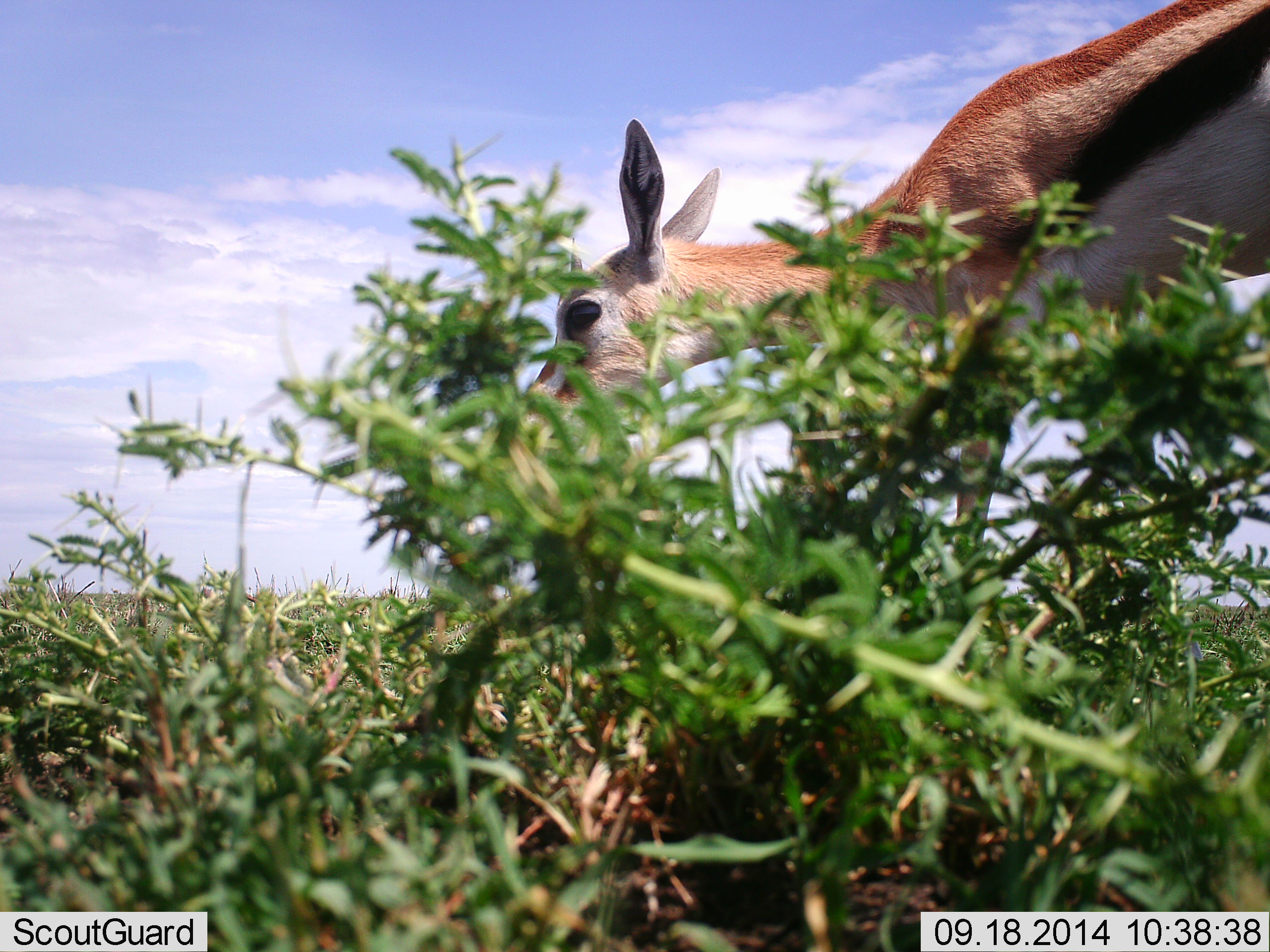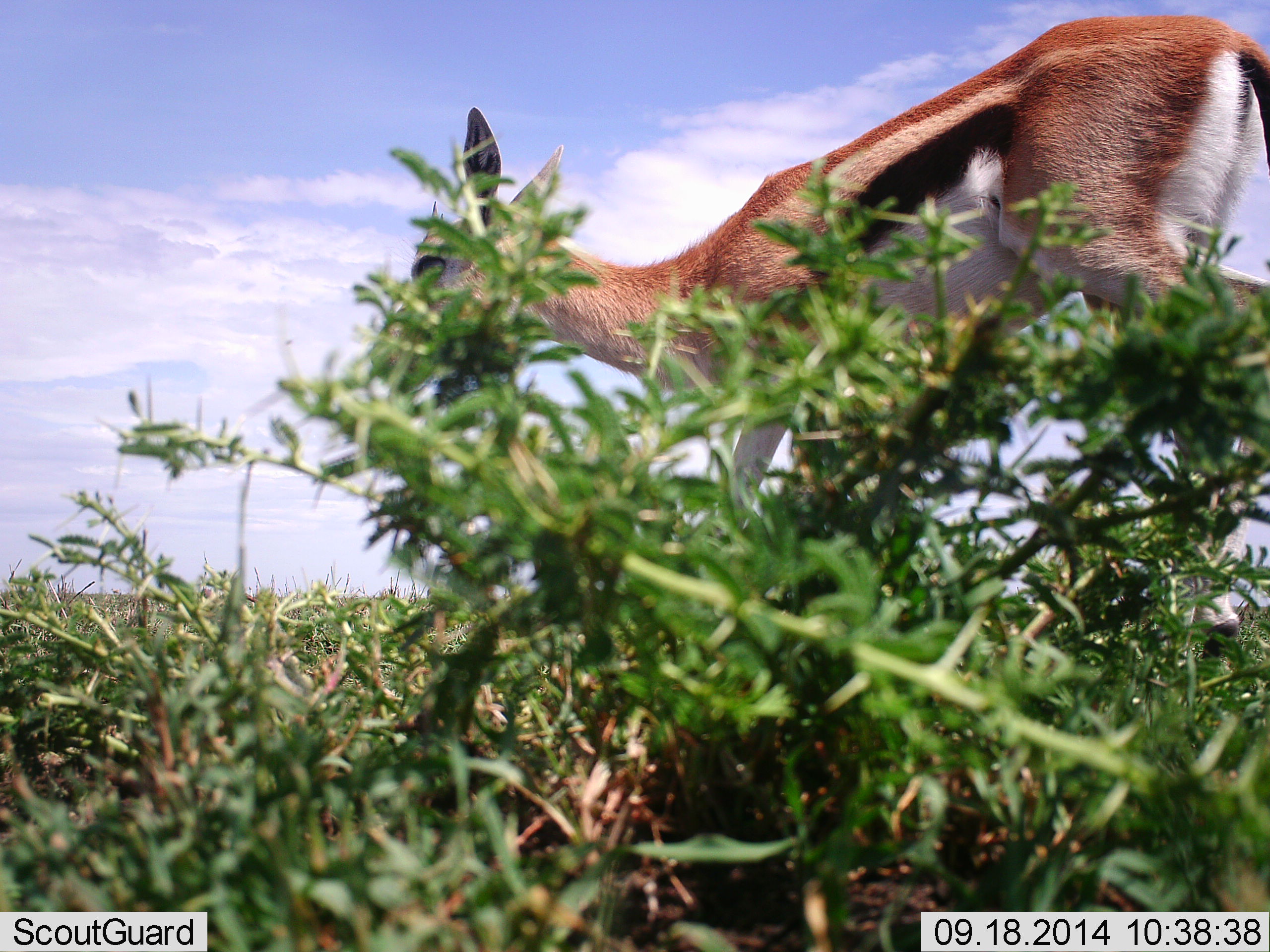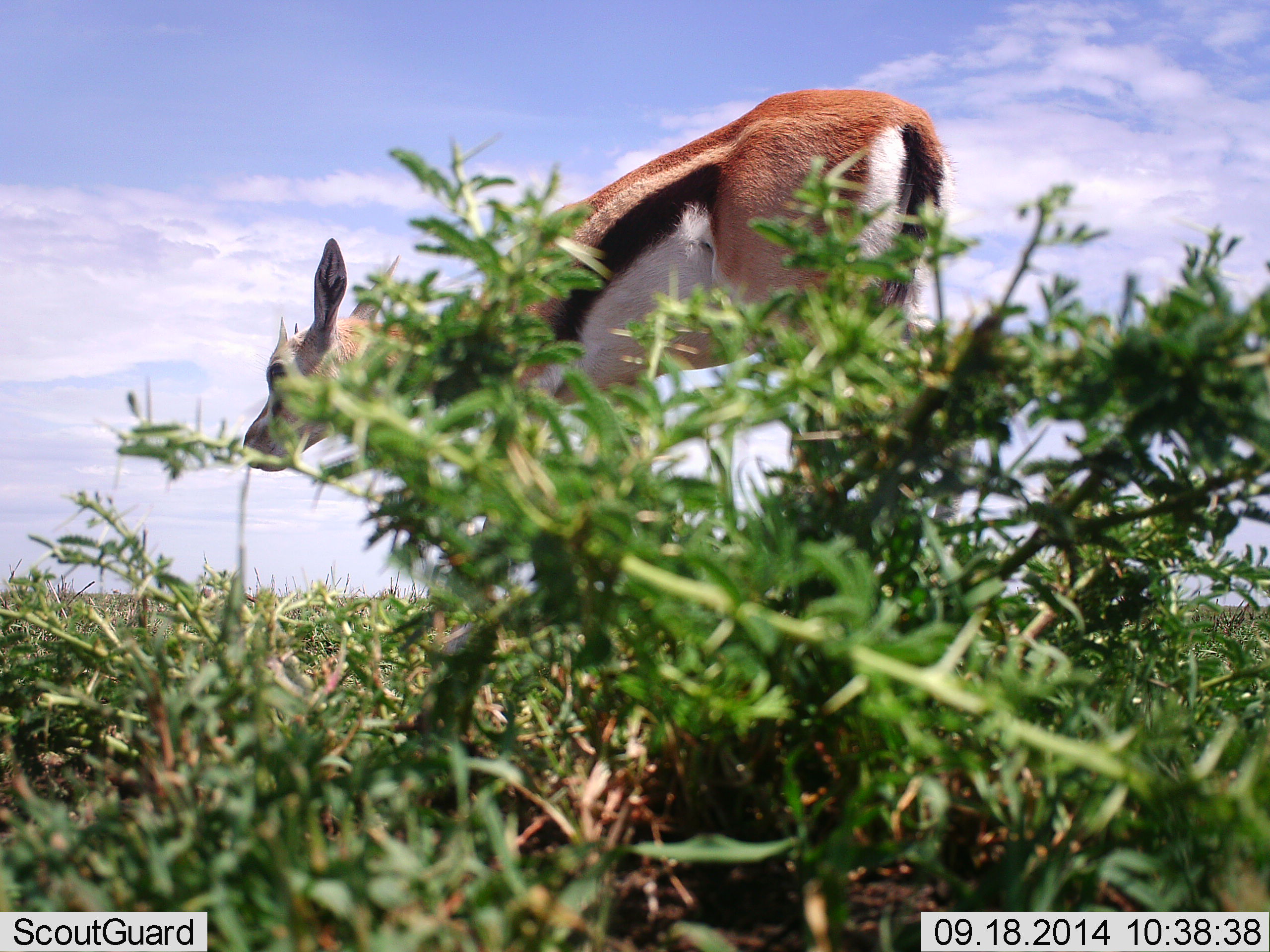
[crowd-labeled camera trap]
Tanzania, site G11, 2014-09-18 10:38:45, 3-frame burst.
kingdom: Animalia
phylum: Chordata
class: Mammalia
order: Artiodactyla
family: Bovidae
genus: Eudorcas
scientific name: Eudorcas thomsonii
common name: thomson's gazelle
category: gazellethomsons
Gazellethomsons (thomson's gazelle) (Eudorcas thomsonii), count 1. Behavior (volunteer vote fractions): standing 10%, resting 0%, moving 90%, interacting 0%. Young present (vote fraction): 20%. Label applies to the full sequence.